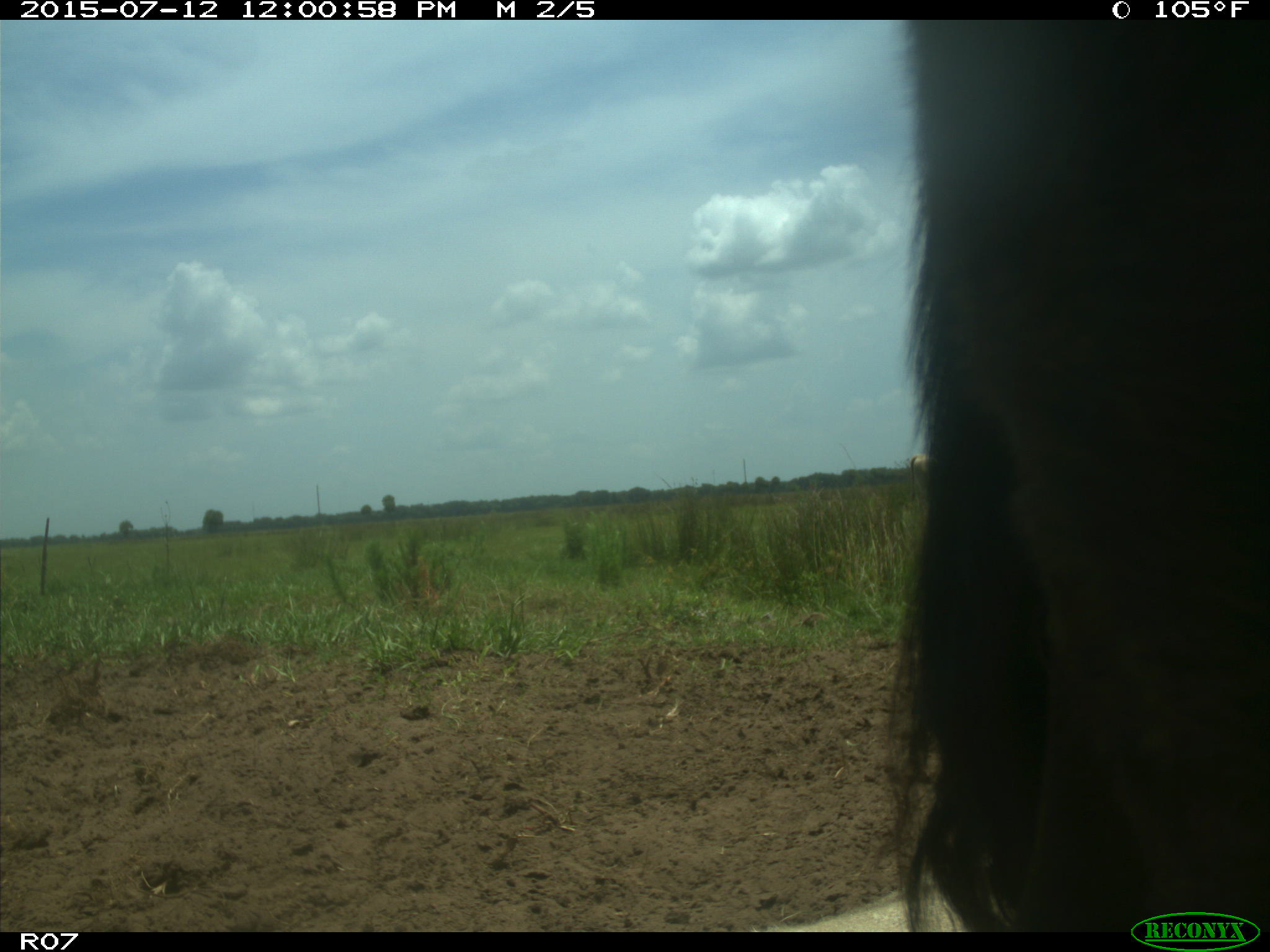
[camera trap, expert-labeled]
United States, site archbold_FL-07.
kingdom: Animalia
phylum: Chordata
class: Mammalia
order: Artiodactyla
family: Bovidae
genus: Bos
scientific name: Bos taurus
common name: domestic cow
Bos taurus (domestic cow).